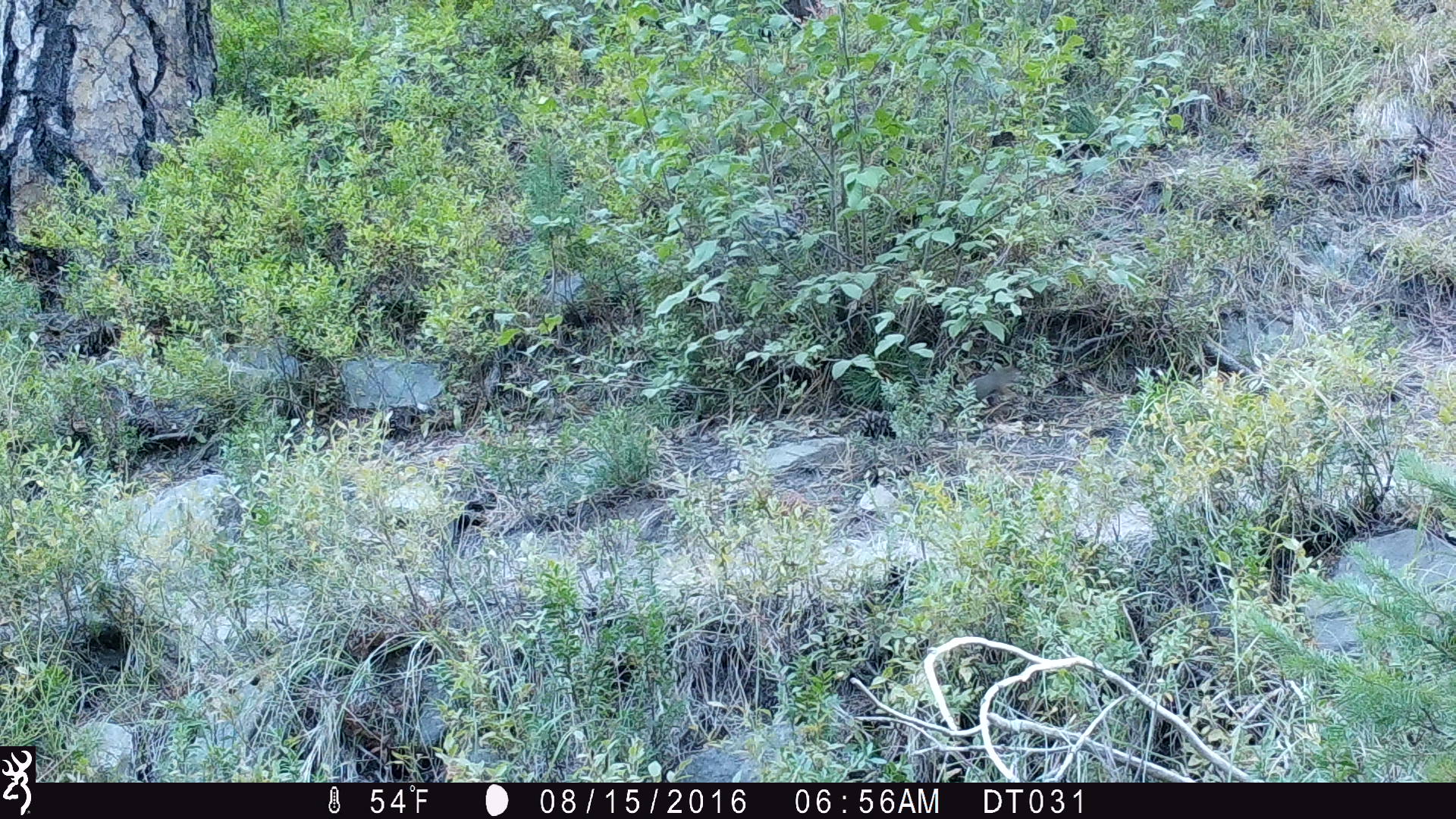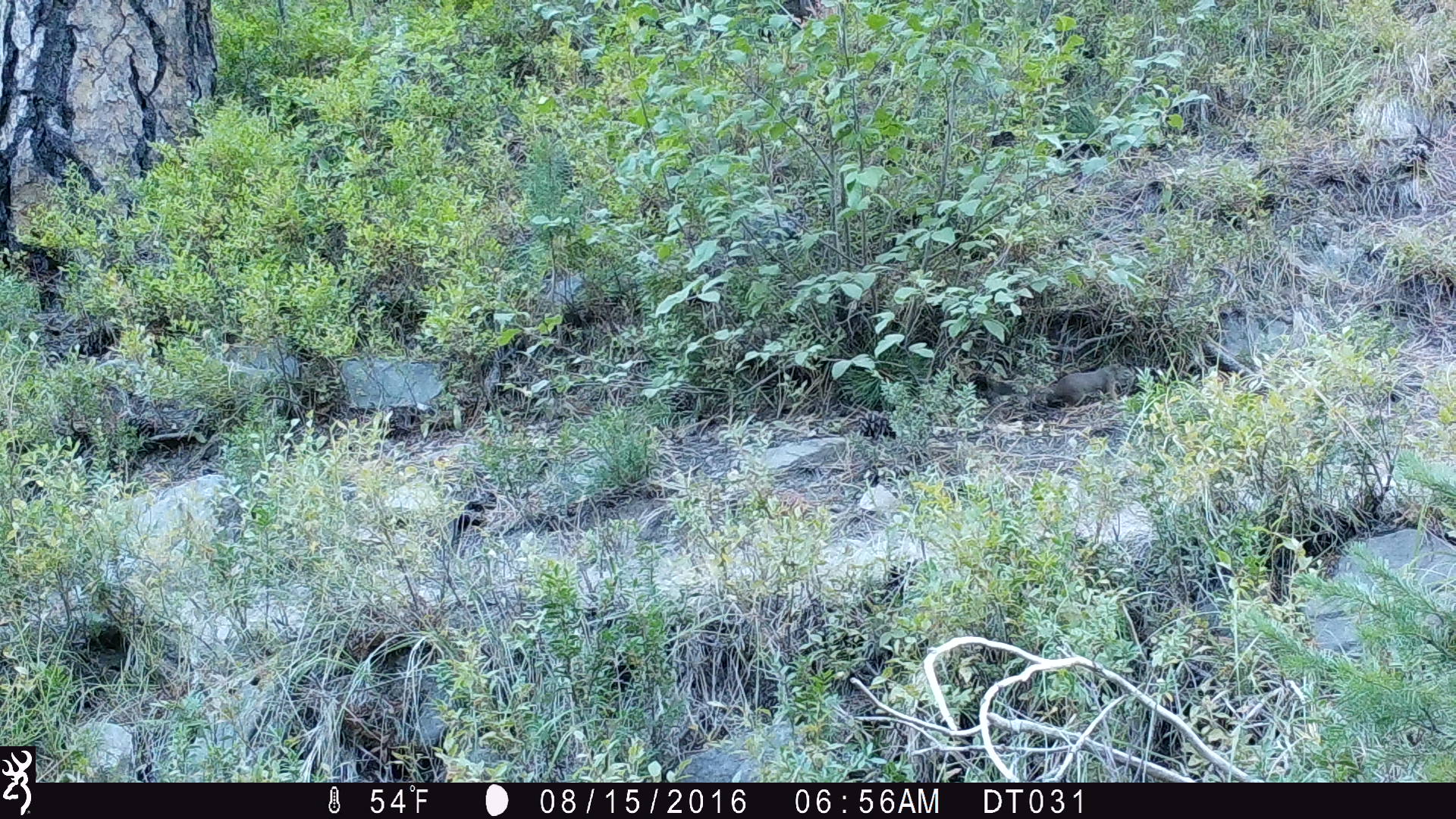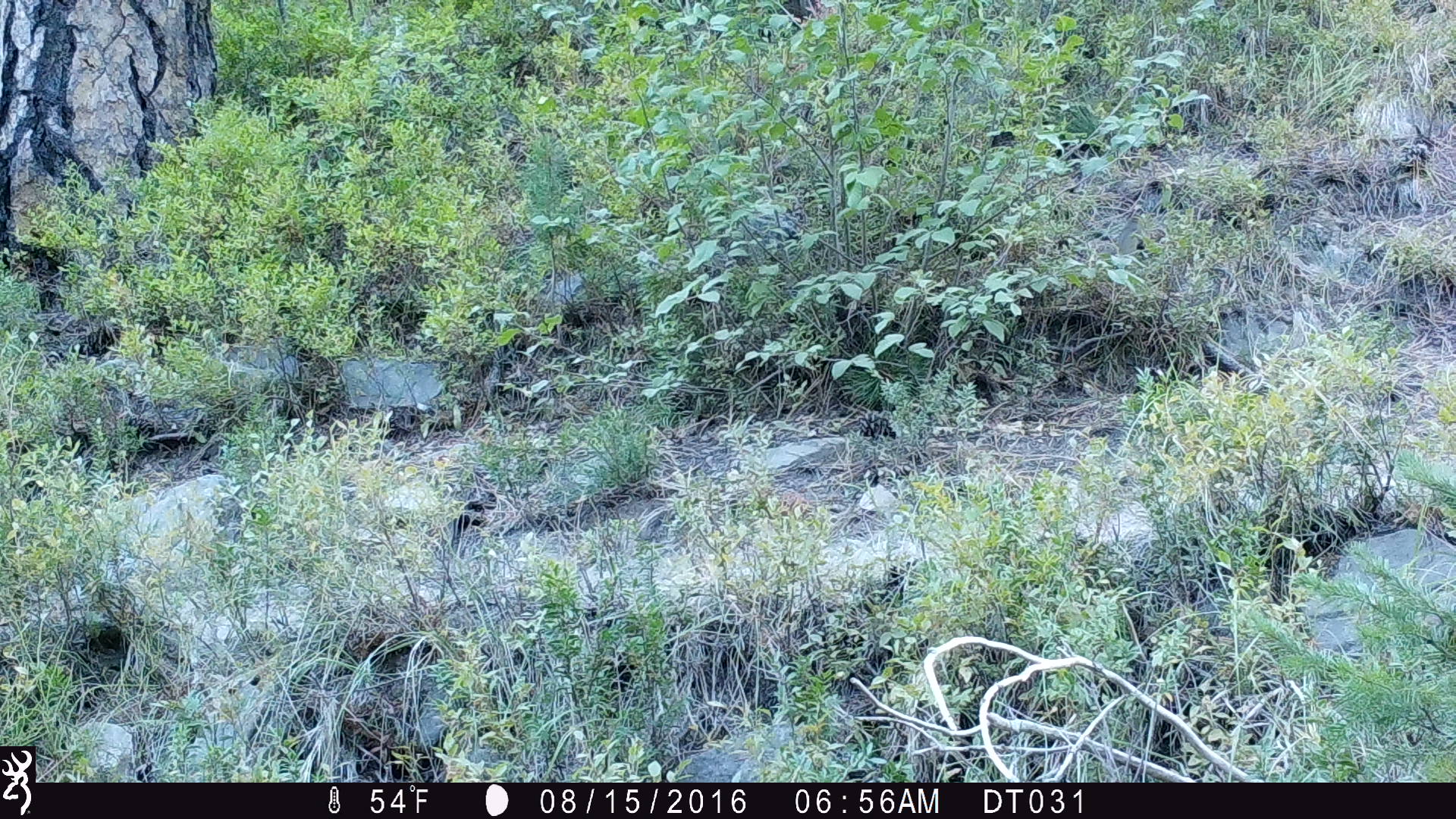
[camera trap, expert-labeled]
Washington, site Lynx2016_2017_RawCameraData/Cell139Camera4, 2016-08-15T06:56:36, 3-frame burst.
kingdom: Animalia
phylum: Chordata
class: Mammalia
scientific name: Mammalia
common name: small mammal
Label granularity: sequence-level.